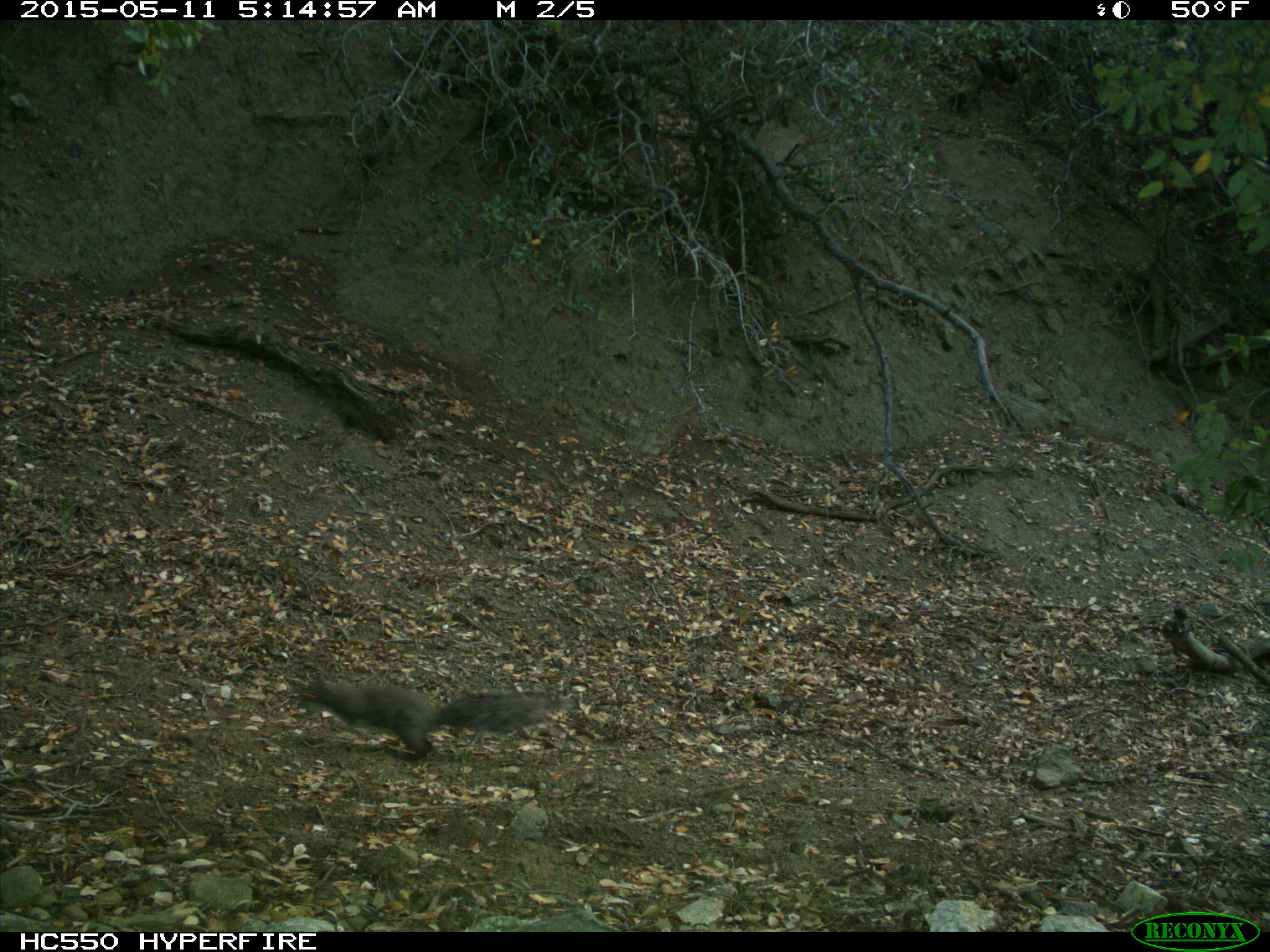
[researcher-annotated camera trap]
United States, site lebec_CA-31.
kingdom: Animalia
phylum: Chordata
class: Mammalia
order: Rodentia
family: Sciuridae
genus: Sciurus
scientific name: Sciurus carolinensis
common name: eastern gray squirrel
Sciurus carolinensis (eastern gray squirrel).